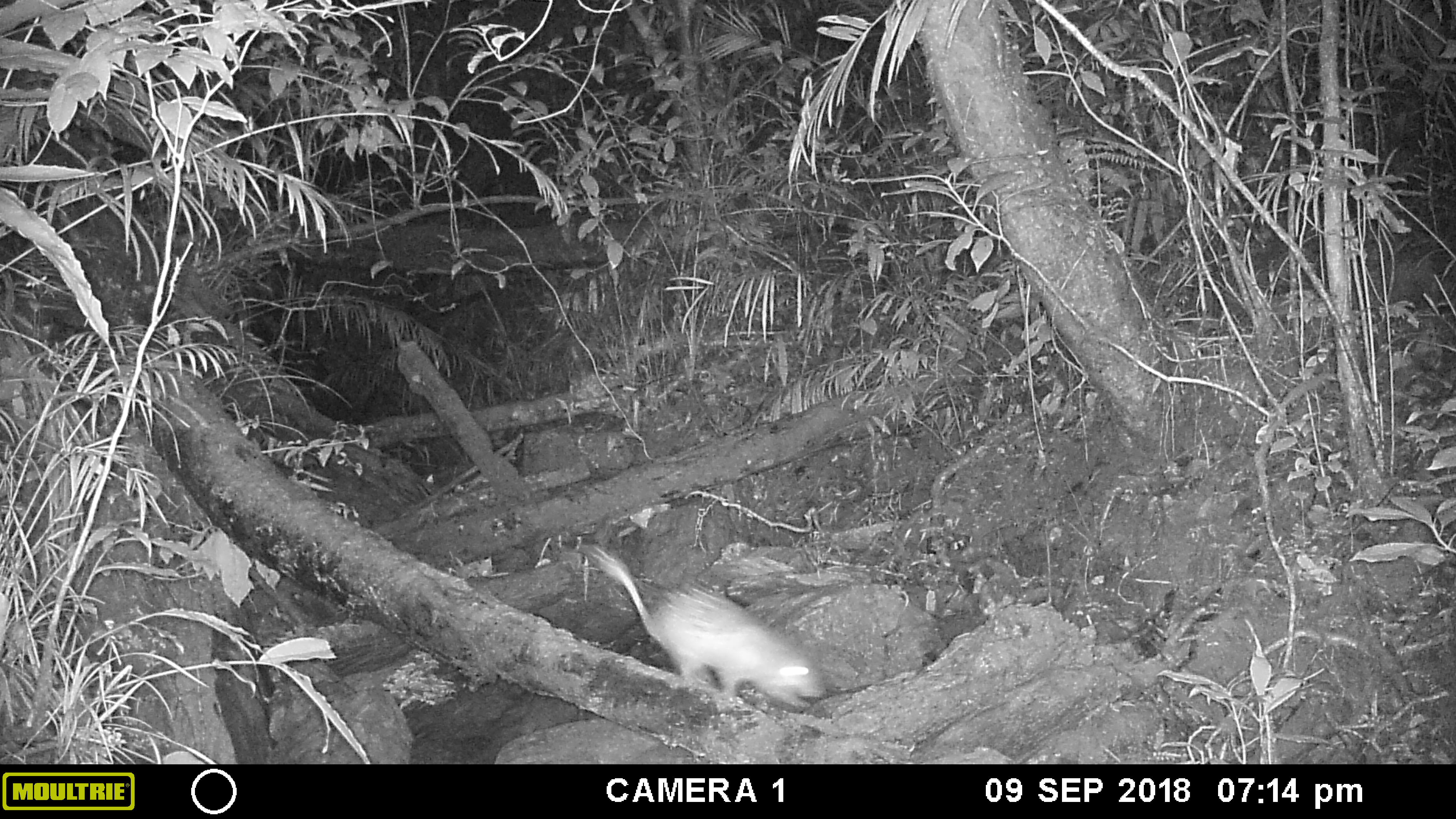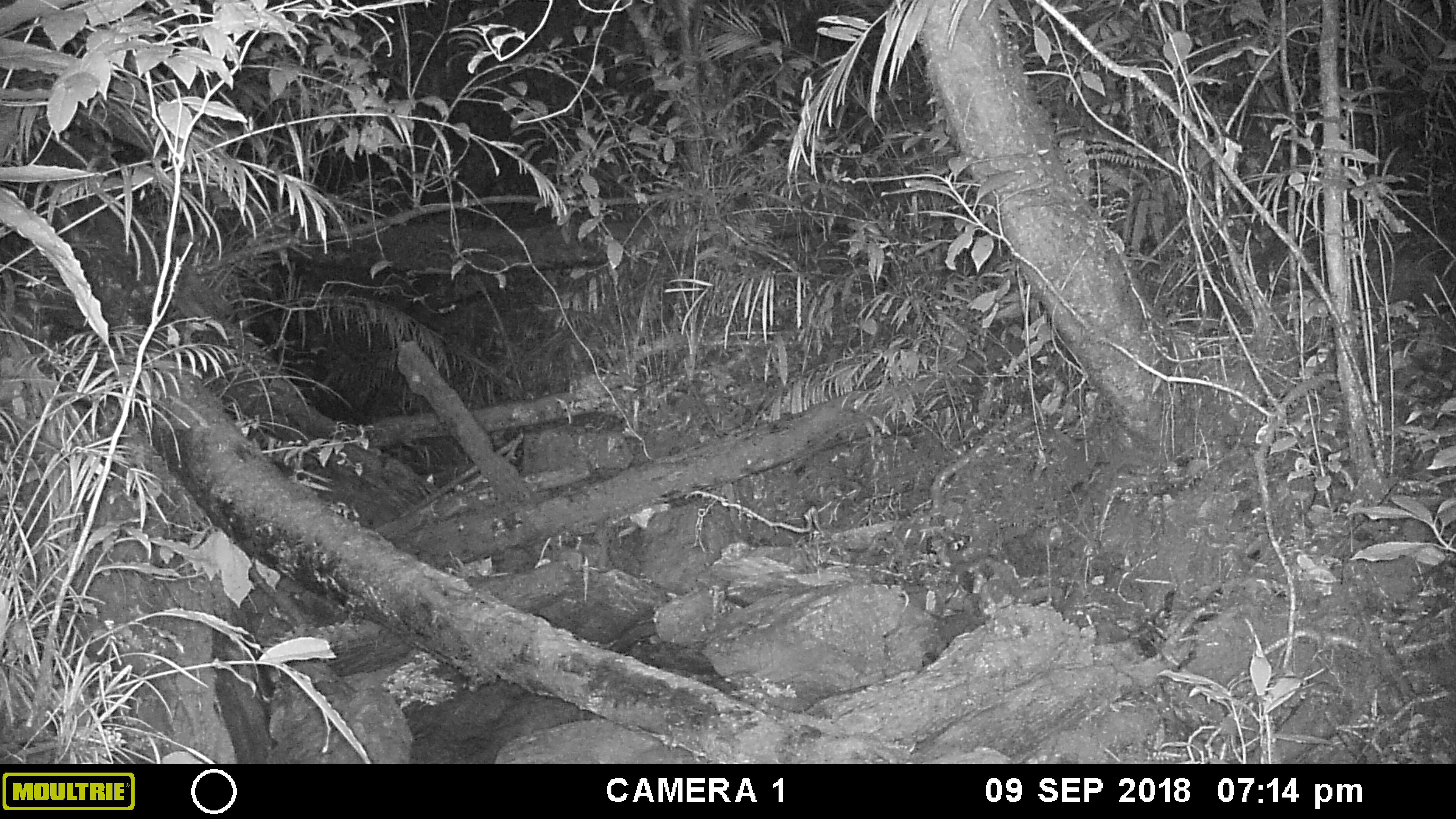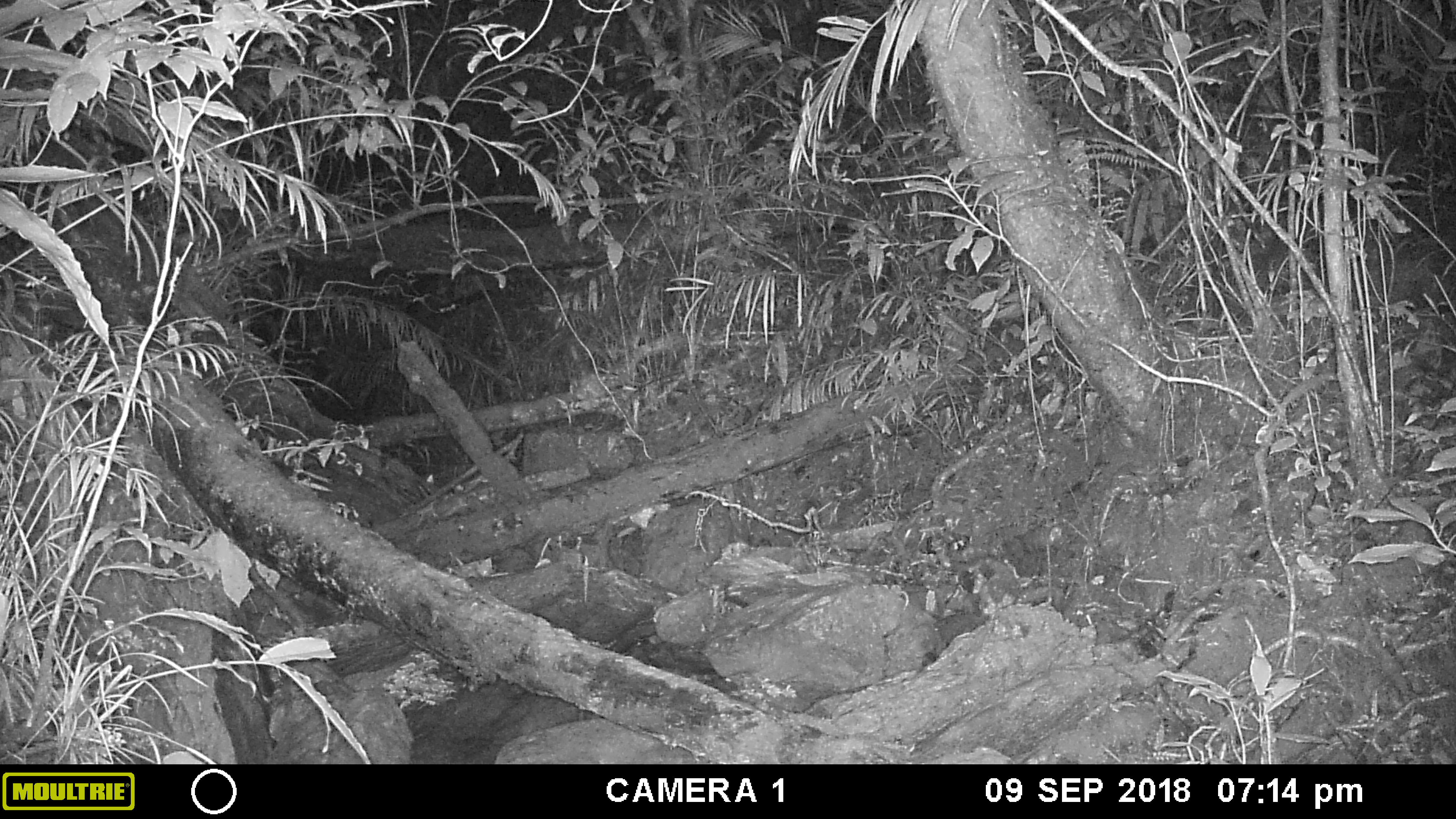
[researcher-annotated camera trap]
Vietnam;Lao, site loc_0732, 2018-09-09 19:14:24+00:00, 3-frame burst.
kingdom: Animalia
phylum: Chordata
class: Mammalia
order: Rodentia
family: Hystricidae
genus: Atherurus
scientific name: Atherurus macrourus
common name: asiatic brush-tailed porcupine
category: asiatic brush tailed porcupine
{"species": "asiatic brush tailed porcupine (asiatic brush-tailed porcupine) (Atherurus macrourus)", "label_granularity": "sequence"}